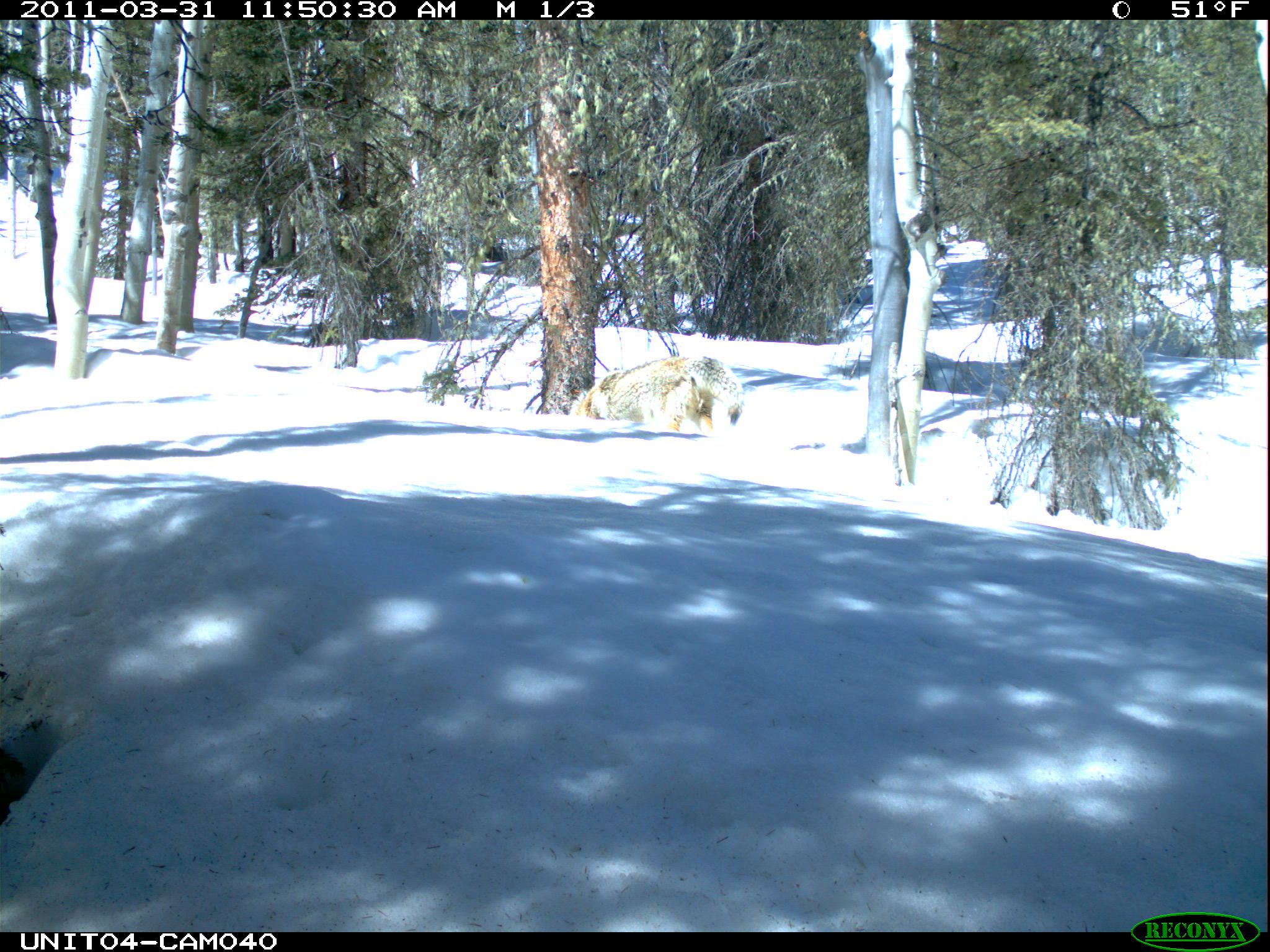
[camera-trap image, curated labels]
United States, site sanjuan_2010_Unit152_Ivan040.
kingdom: Animalia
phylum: Chordata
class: Mammalia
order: Carnivora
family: Canidae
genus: Canis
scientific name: Canis latrans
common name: coyote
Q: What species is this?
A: Canis latrans (coyote).